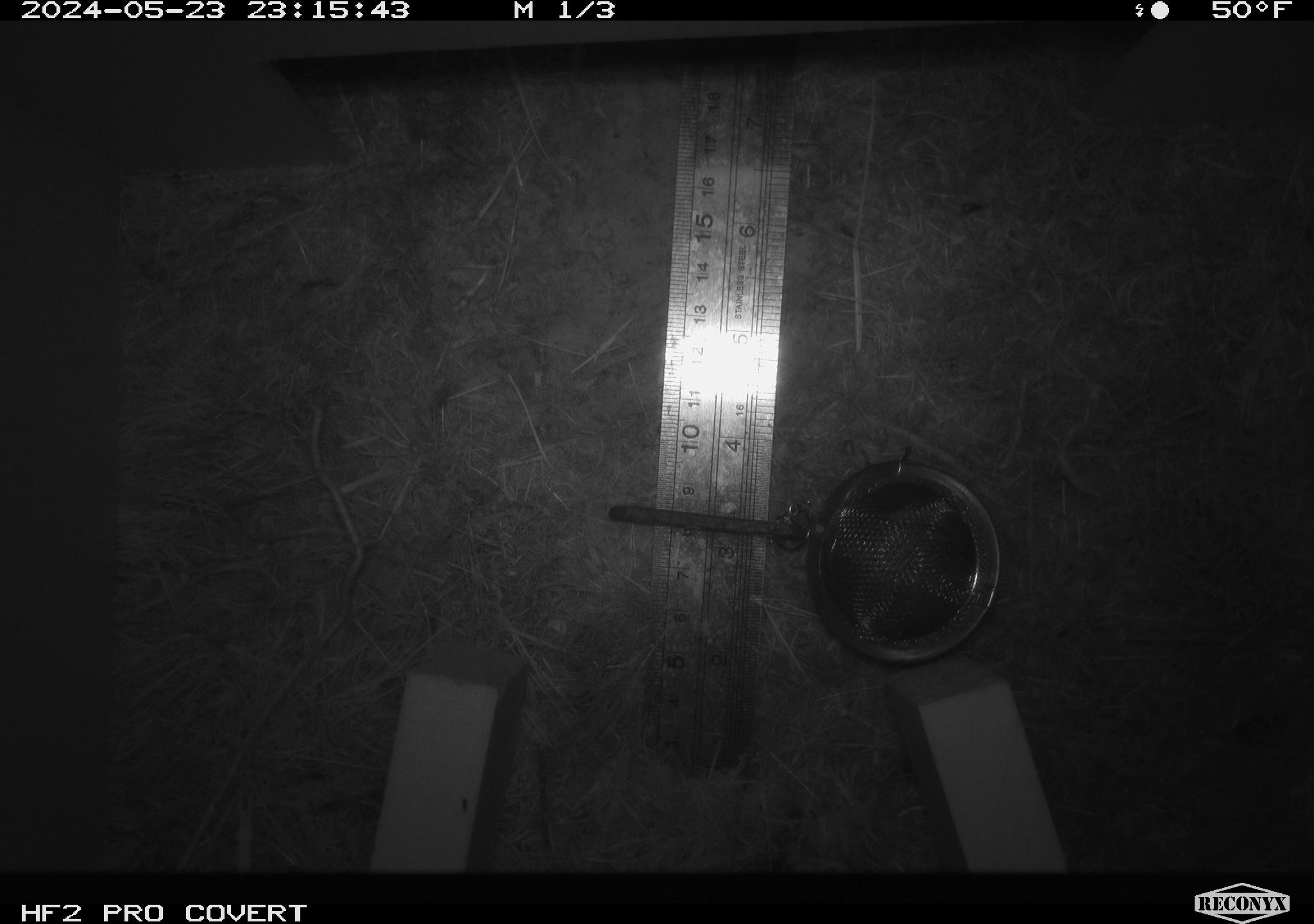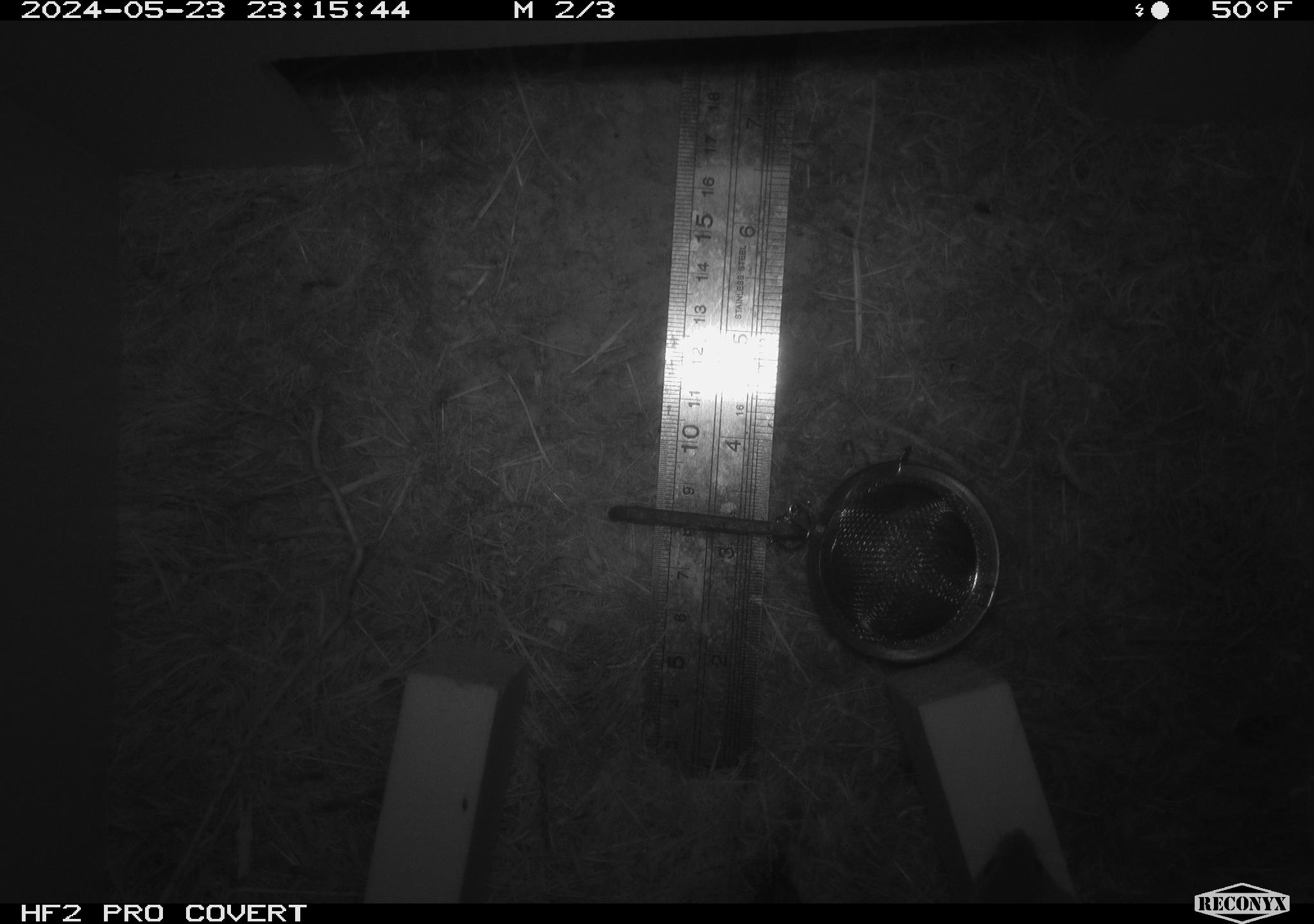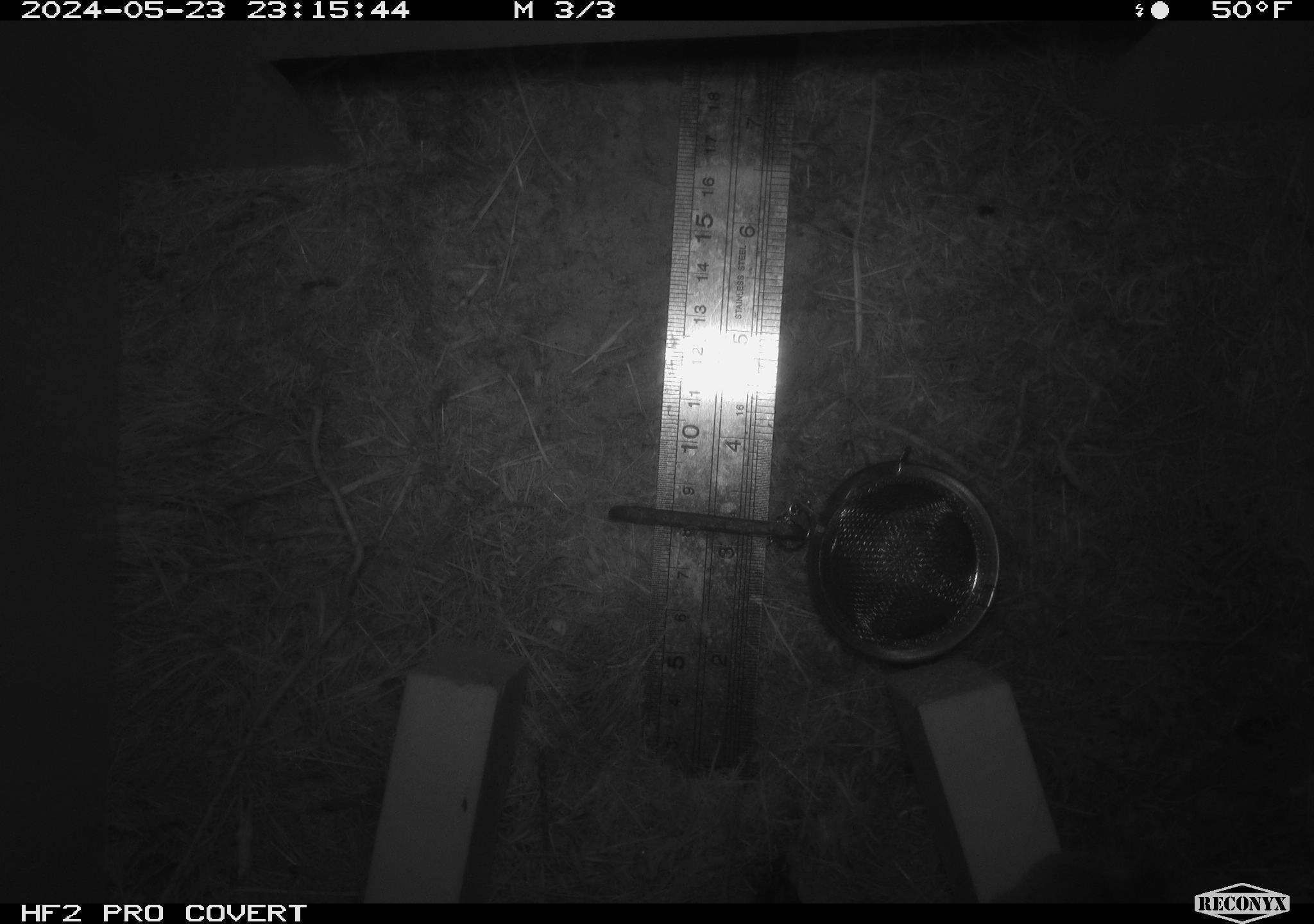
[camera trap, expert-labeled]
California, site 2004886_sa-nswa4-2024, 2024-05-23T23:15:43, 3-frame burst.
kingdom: Animalia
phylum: Chordata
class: Mammalia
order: Rodentia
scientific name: Rodentia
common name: rodent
Rodent (Rodentia).